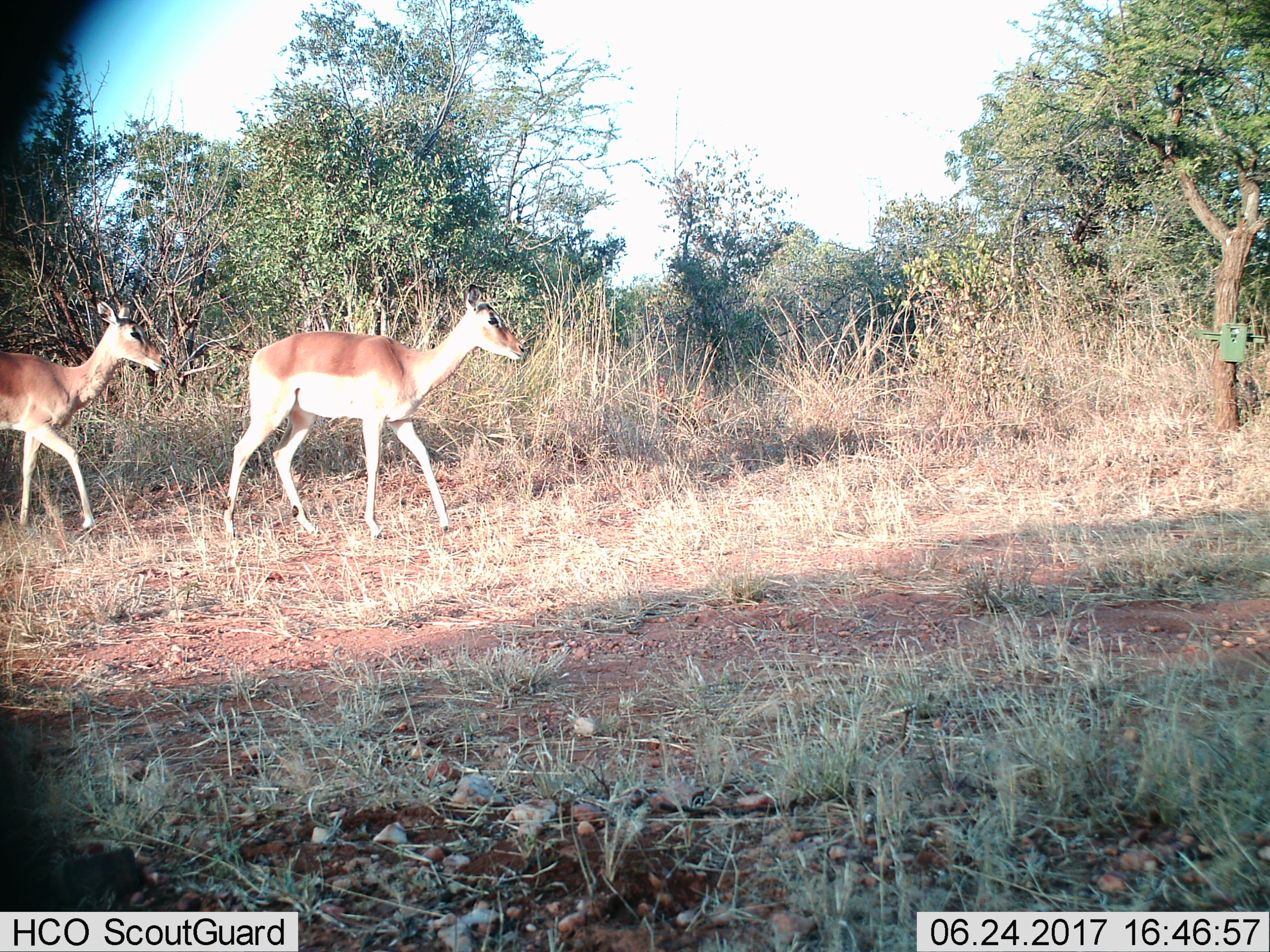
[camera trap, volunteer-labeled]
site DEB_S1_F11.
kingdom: Animalia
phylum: Chordata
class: Mammalia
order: Artiodactyla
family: Bovidae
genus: Aepyceros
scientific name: Aepyceros melampus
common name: impala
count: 2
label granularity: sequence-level